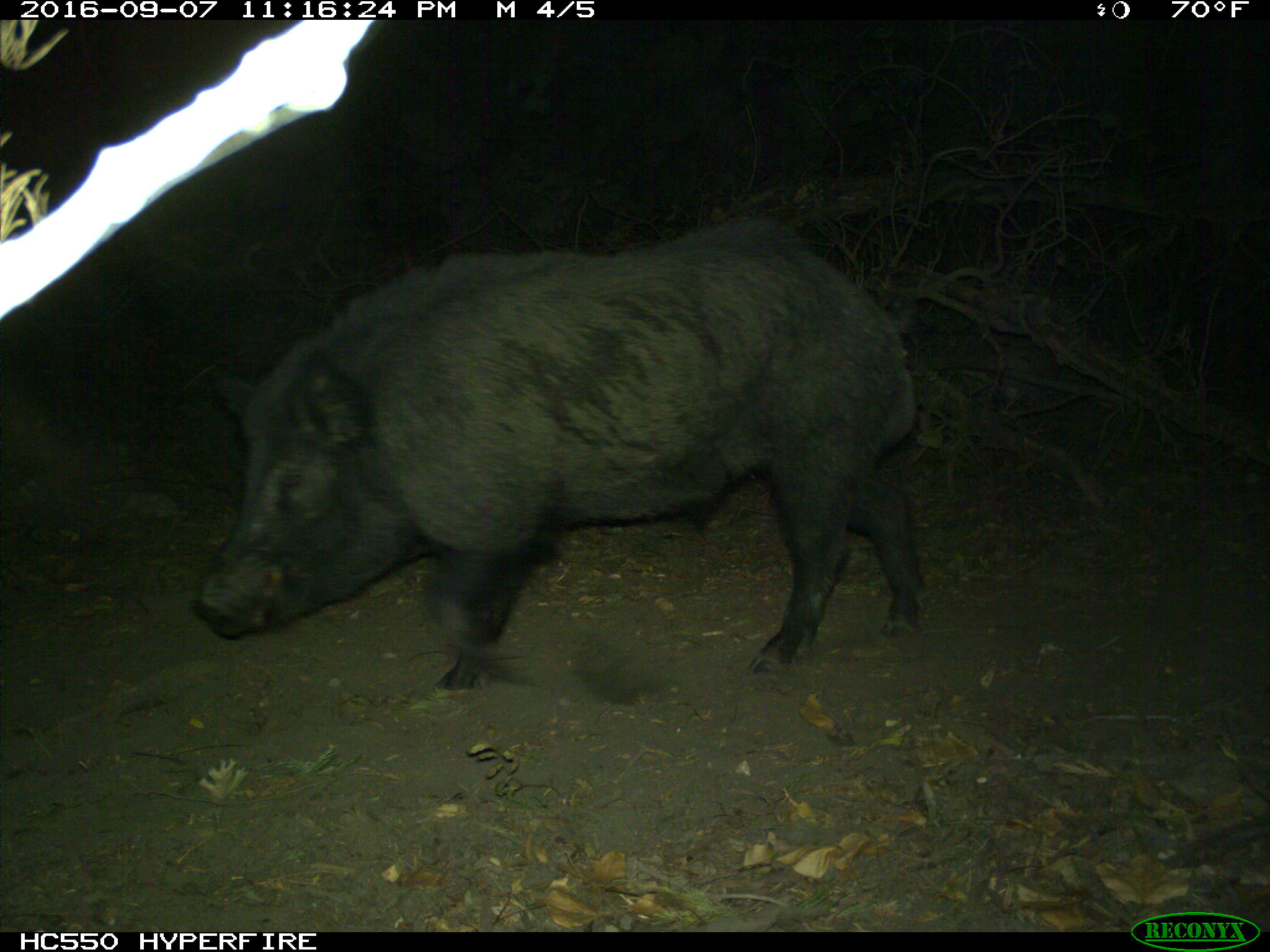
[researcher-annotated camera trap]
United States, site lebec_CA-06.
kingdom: Animalia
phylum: Chordata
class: Mammalia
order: Artiodactyla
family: Suidae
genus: Sus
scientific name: Sus scrofa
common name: wild boar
Sus scrofa (wild boar).